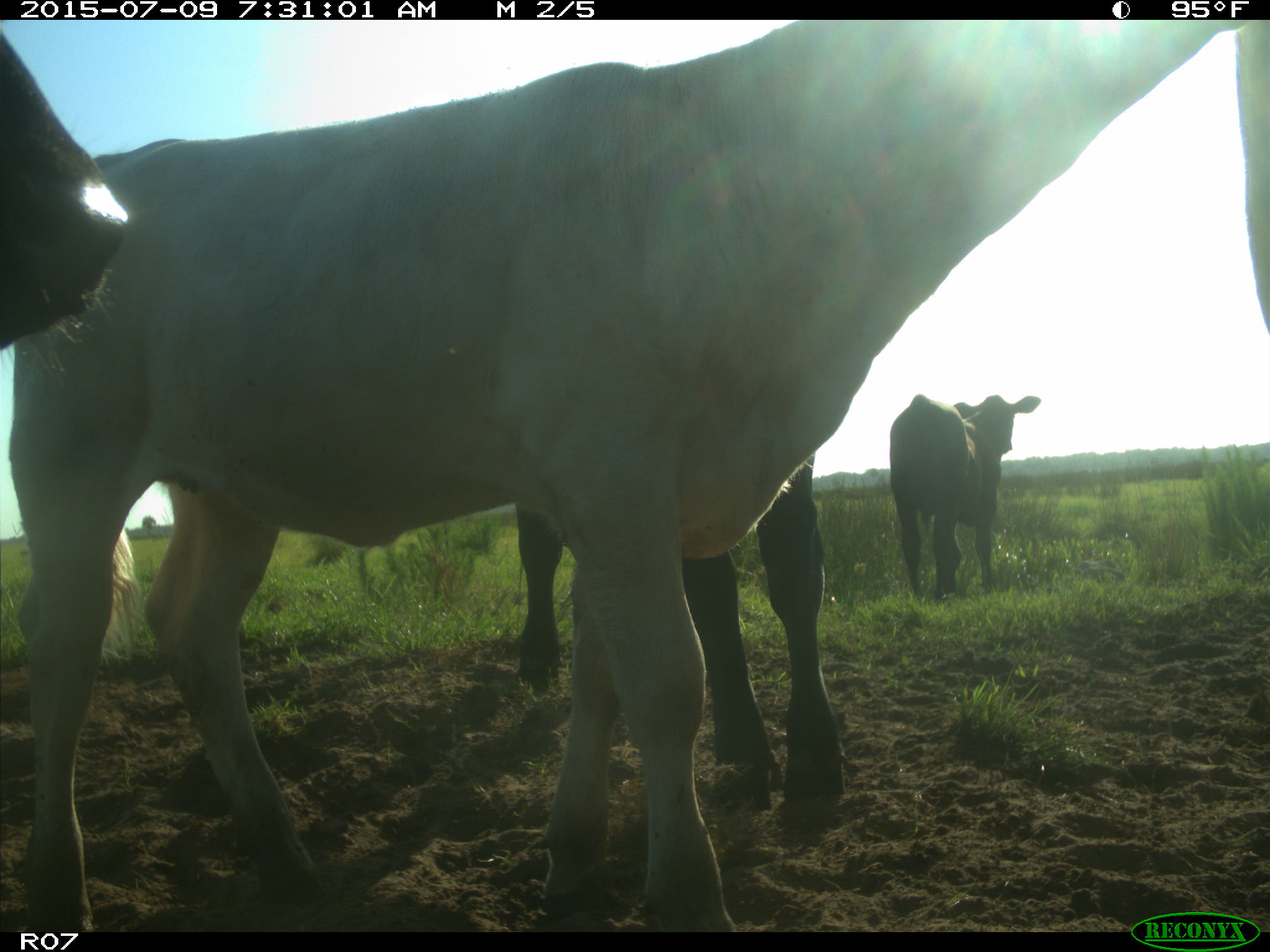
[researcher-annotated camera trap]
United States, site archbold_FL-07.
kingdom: Animalia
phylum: Chordata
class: Mammalia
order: Artiodactyla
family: Bovidae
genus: Bos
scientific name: Bos taurus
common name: domestic cow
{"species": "Bos taurus (domestic cow)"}